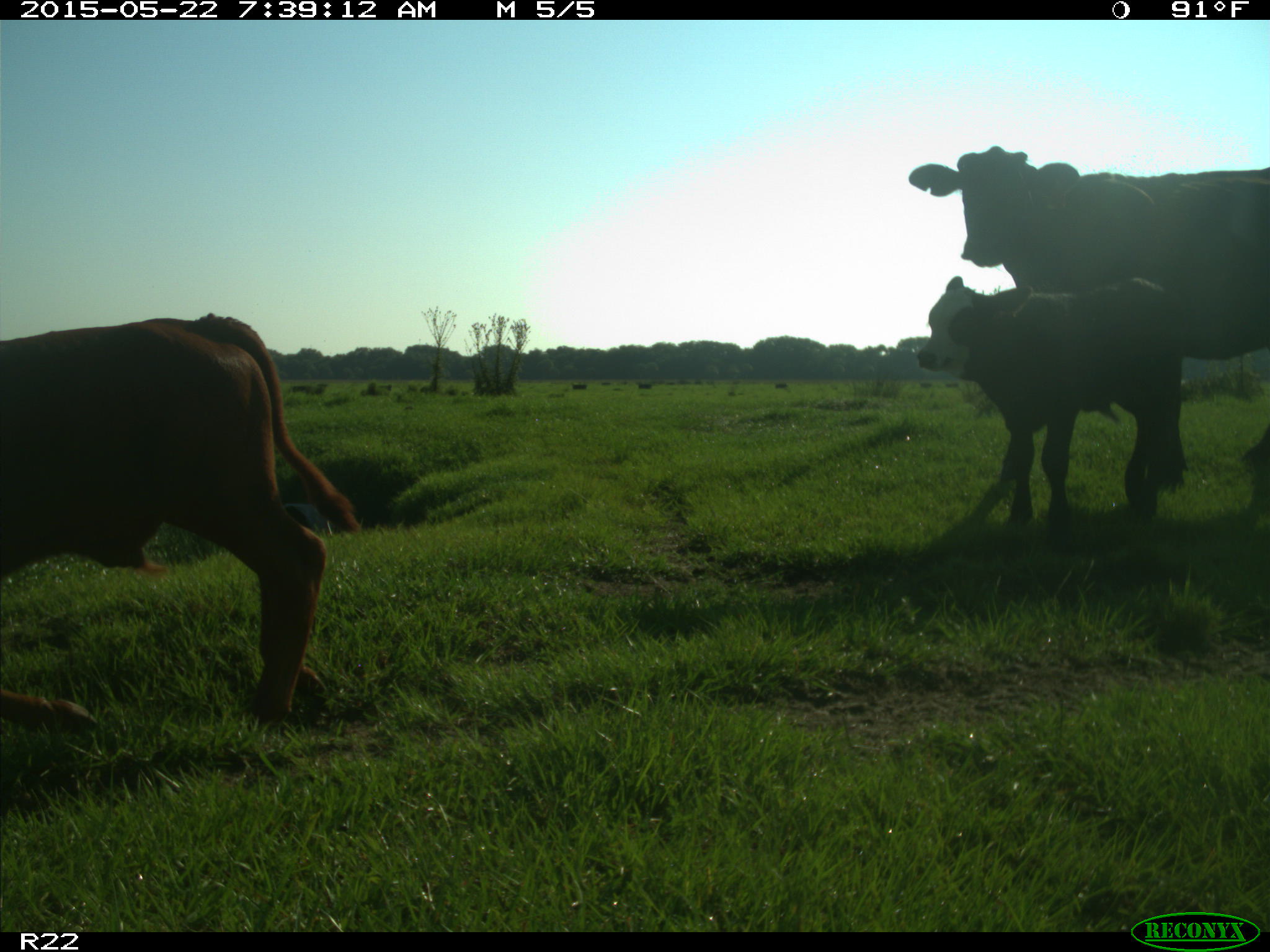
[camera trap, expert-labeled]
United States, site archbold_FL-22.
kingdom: Animalia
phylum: Chordata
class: Mammalia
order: Artiodactyla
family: Bovidae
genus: Bos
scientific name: Bos taurus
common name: domestic cow